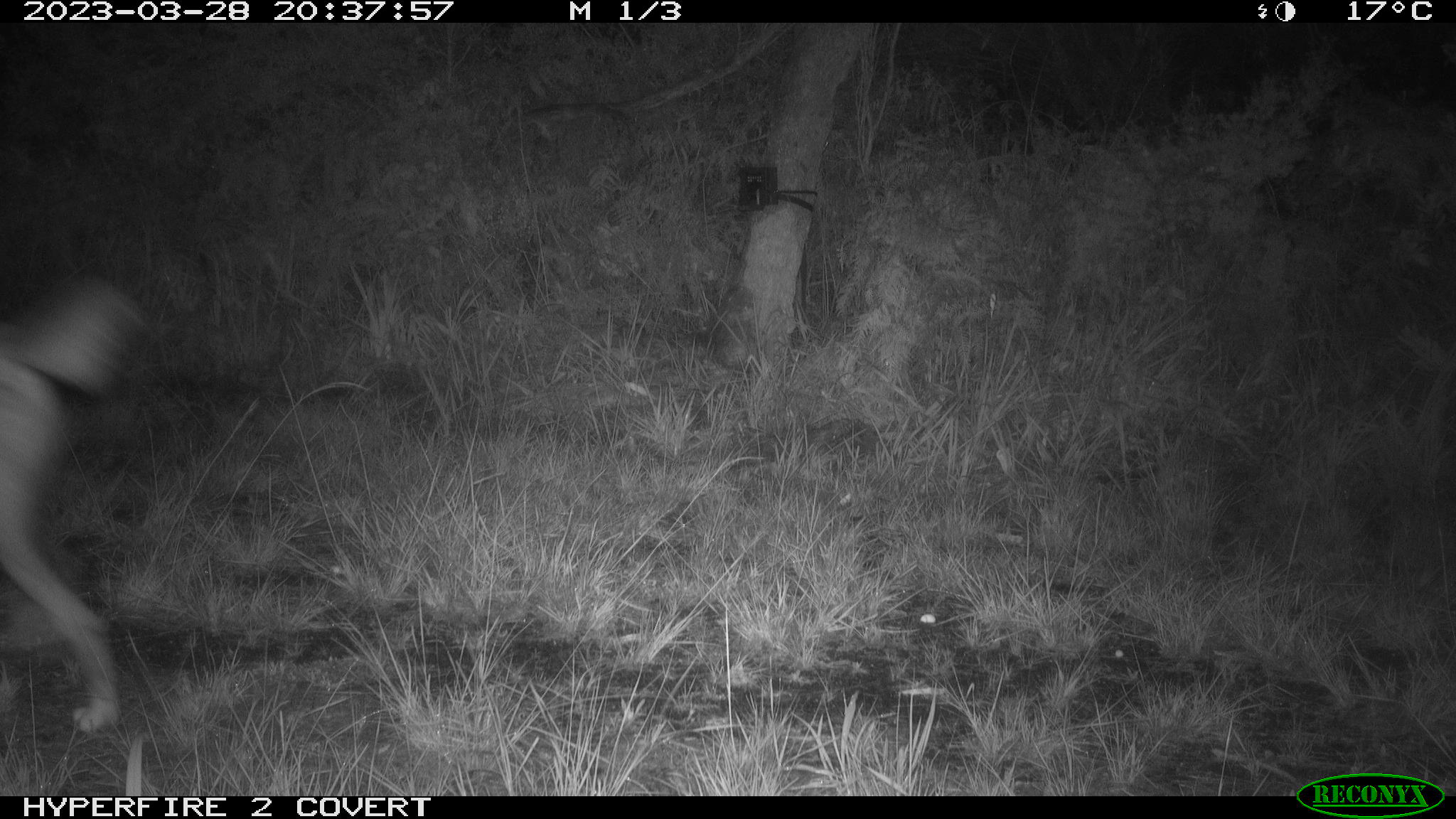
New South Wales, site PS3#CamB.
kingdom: Animalia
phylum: Chordata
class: Mammalia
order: Carnivora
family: Canidae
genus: Canis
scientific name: Canis familiaris dingo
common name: dingo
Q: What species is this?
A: Dingo (Canis familiaris dingo).